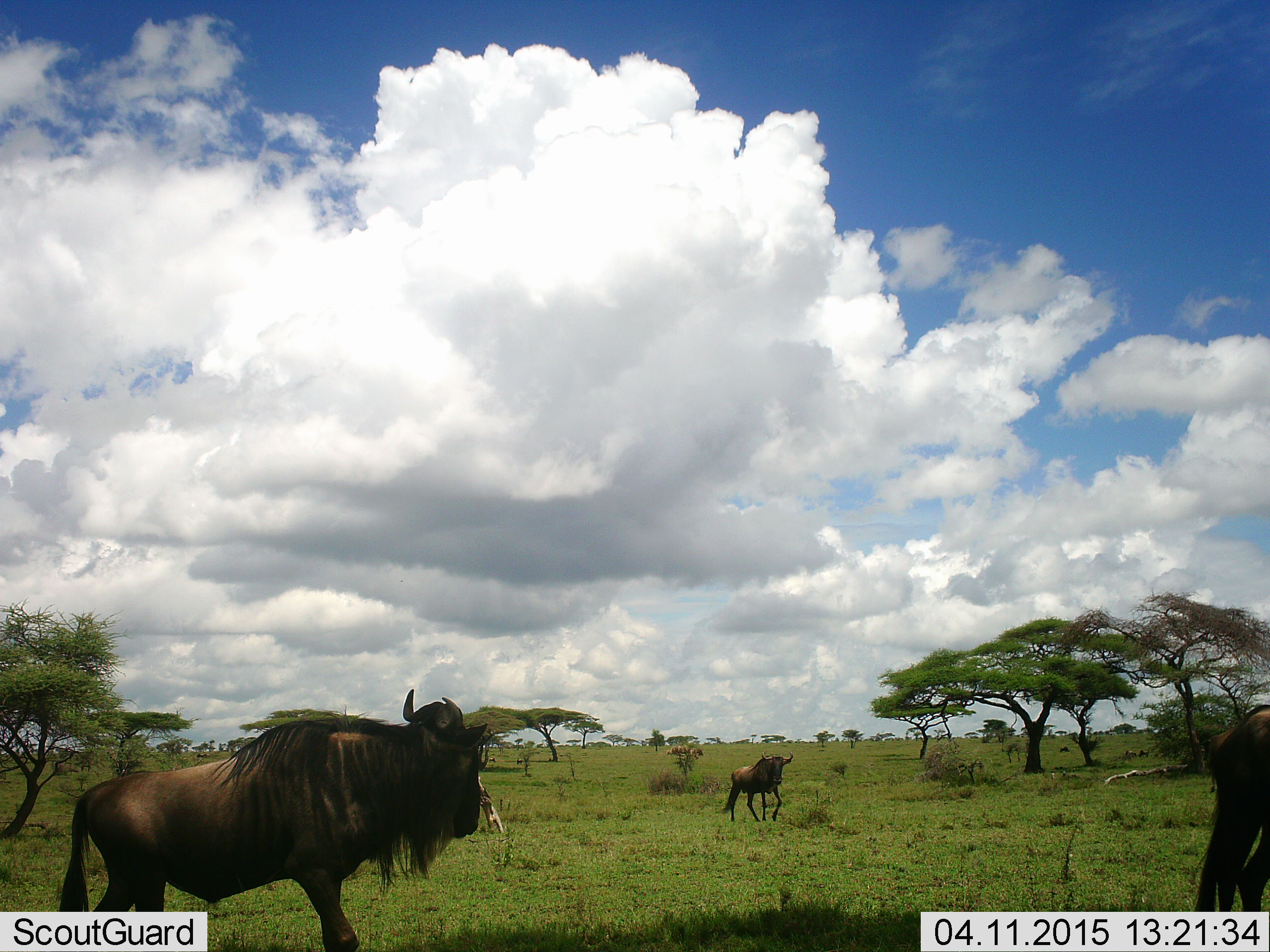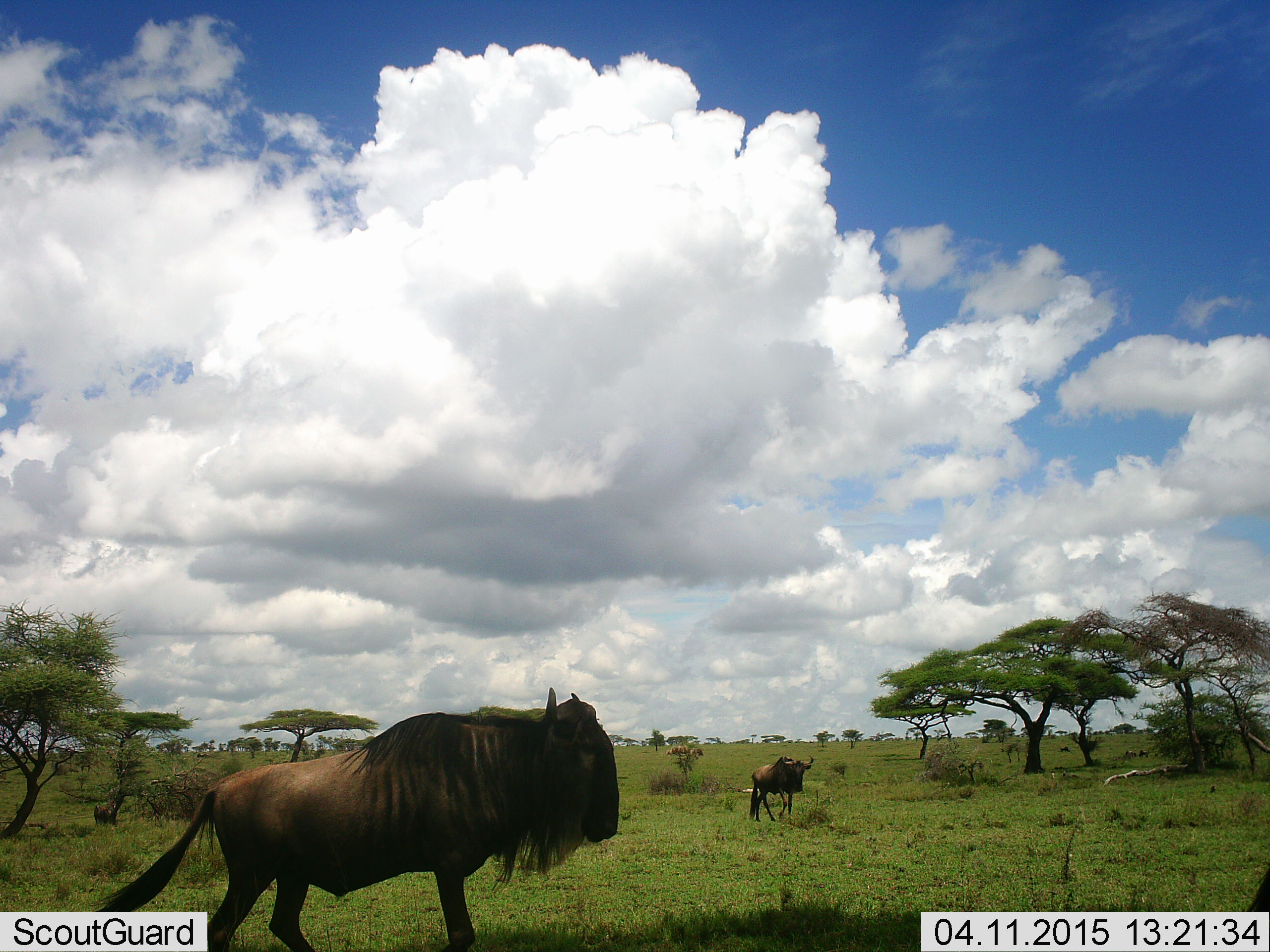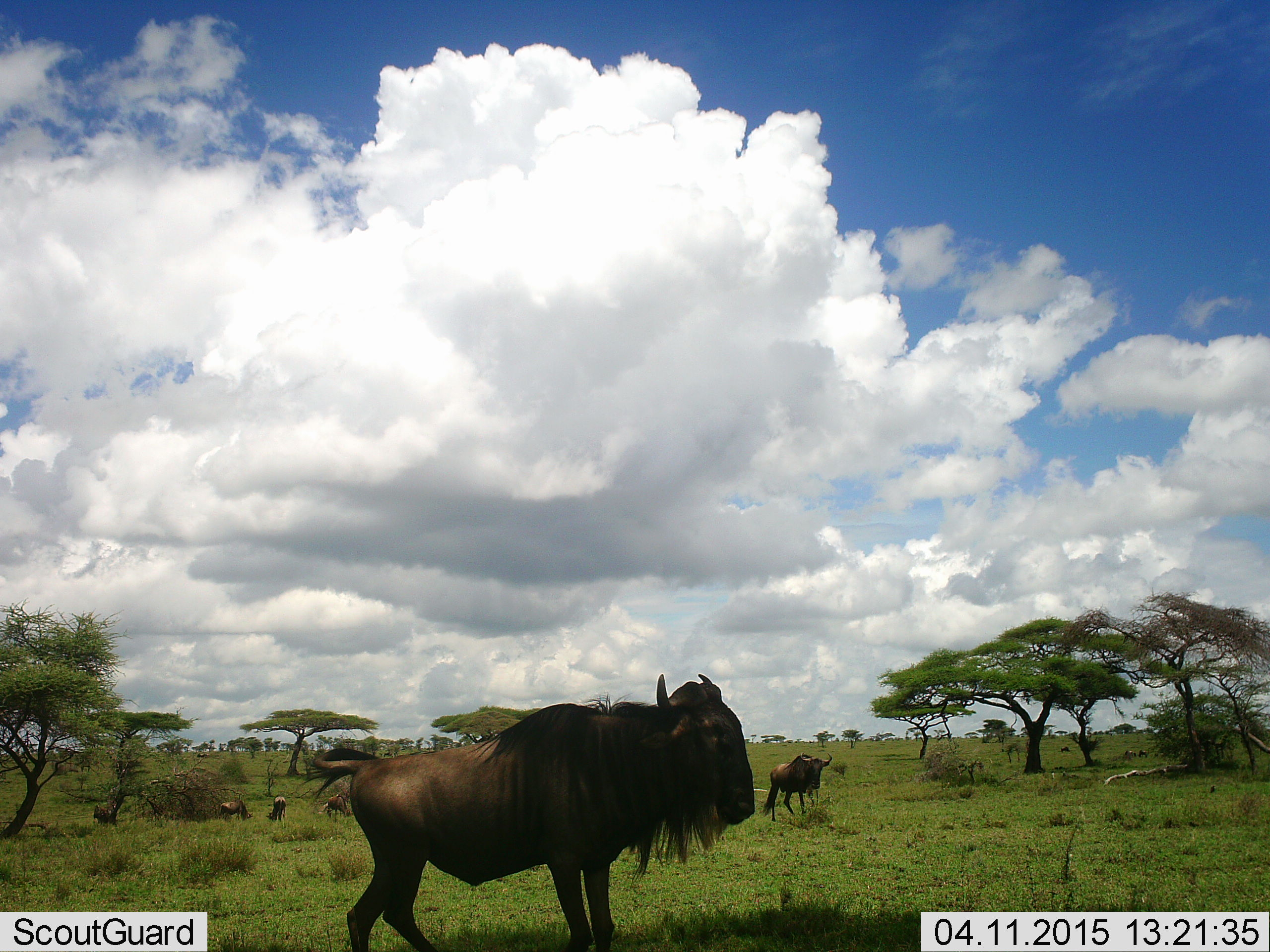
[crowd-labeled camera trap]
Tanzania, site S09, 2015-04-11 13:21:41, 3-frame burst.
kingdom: Animalia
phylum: Chordata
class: Mammalia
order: Artiodactyla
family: Bovidae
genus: Connochaetes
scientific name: Connochaetes taurinus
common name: blue wildebeest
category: wildebeest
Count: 6.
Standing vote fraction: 60%.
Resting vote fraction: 10%.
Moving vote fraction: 80%.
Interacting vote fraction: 0%.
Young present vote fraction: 0%.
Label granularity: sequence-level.